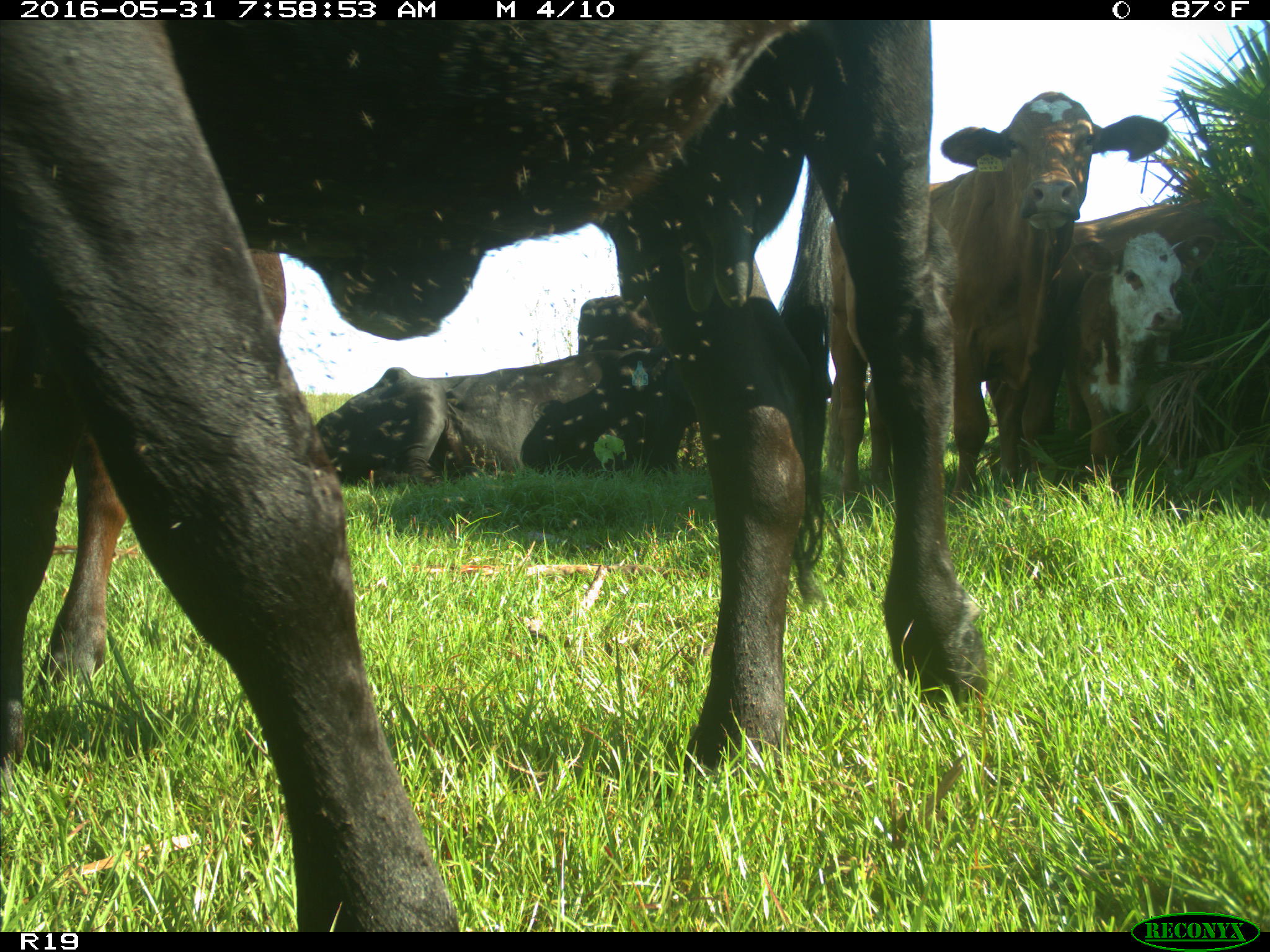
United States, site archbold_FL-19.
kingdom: Animalia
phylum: Chordata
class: Mammalia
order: Artiodactyla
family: Bovidae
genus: Bos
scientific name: Bos taurus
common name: domestic cow